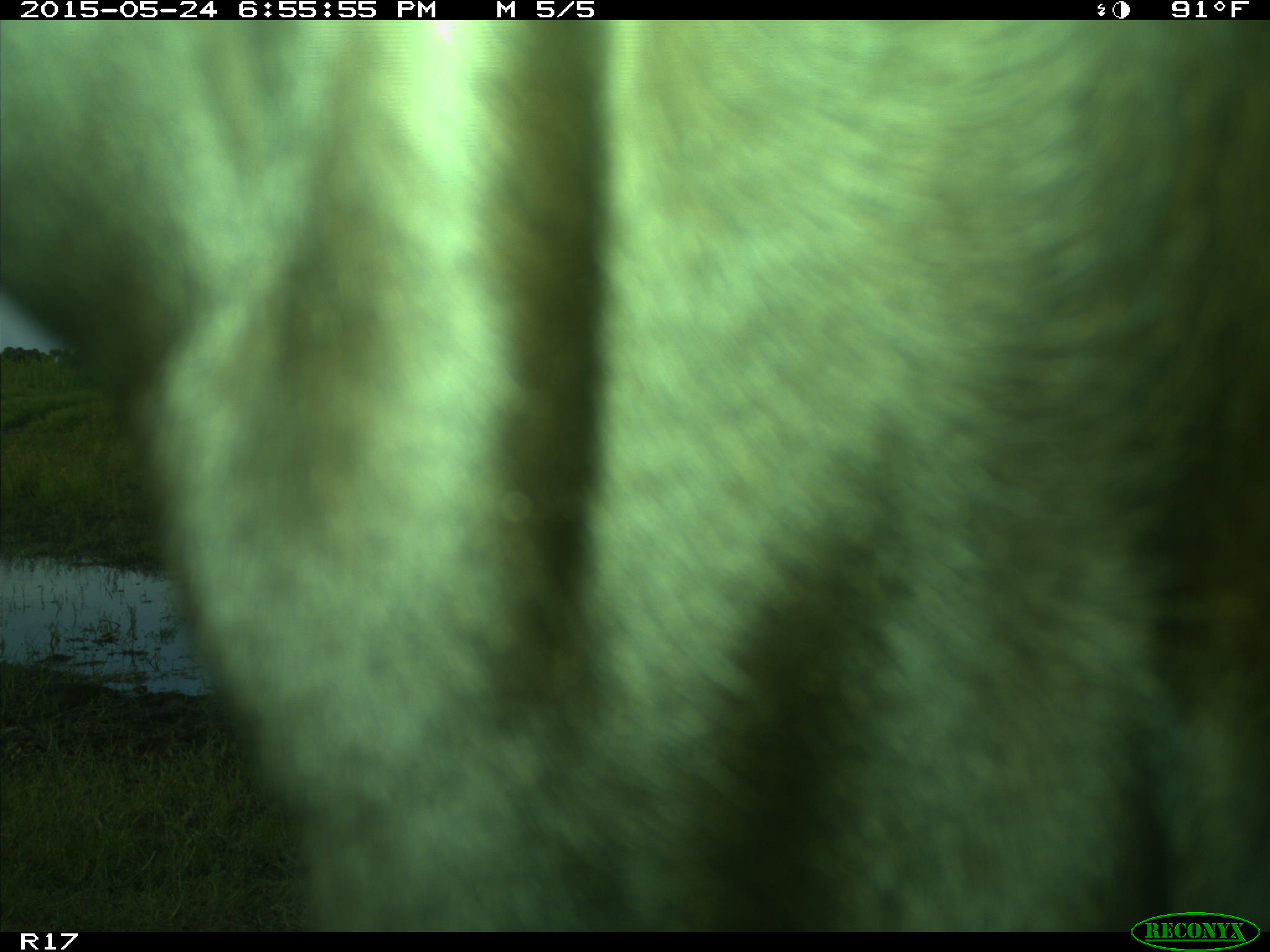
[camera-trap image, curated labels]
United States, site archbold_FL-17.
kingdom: Animalia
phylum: Chordata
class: Mammalia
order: Artiodactyla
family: Bovidae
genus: Bos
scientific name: Bos taurus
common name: domestic cow